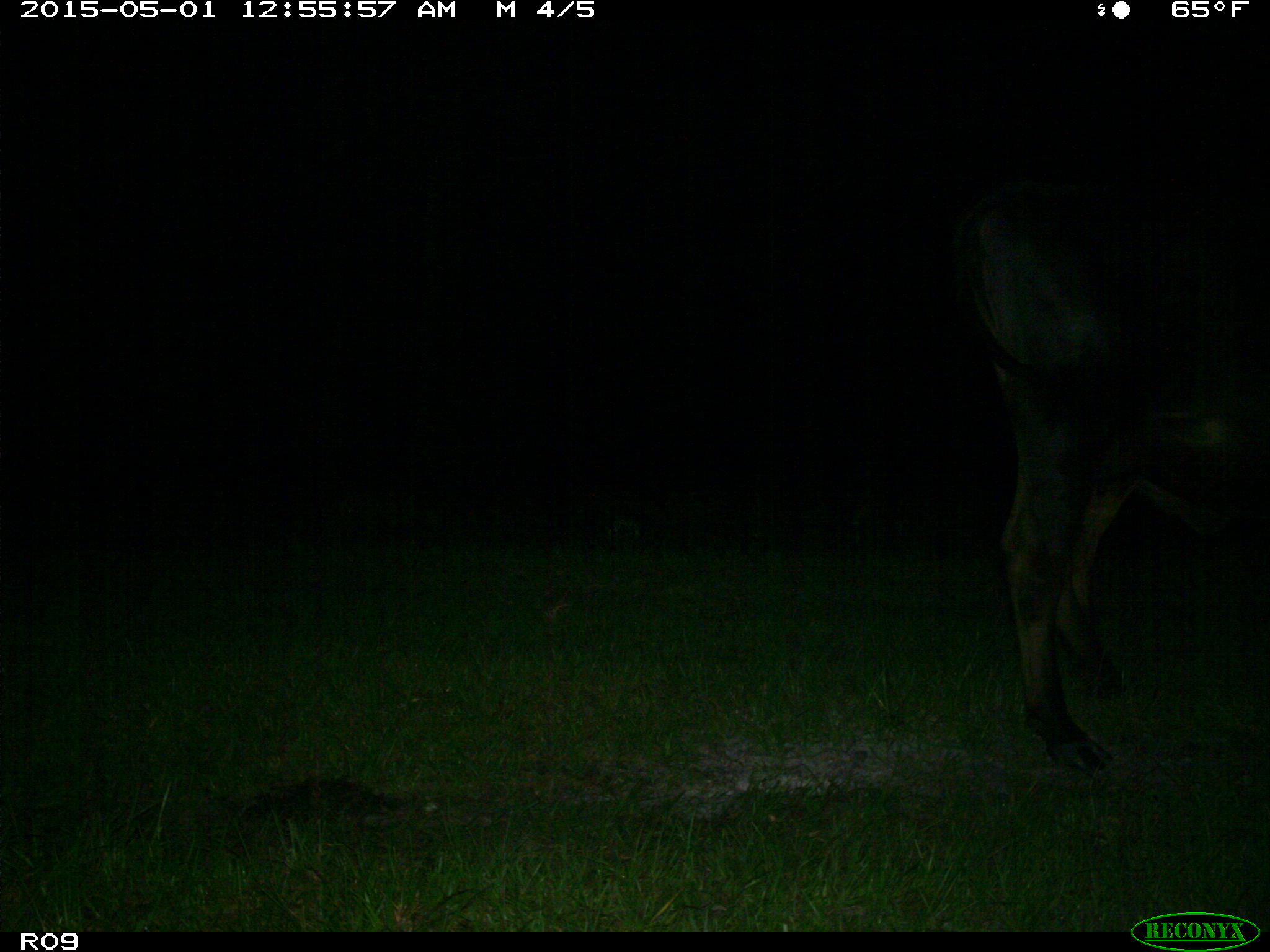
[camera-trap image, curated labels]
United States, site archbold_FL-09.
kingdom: Animalia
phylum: Chordata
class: Mammalia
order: Artiodactyla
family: Bovidae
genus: Bos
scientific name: Bos taurus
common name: domestic cow